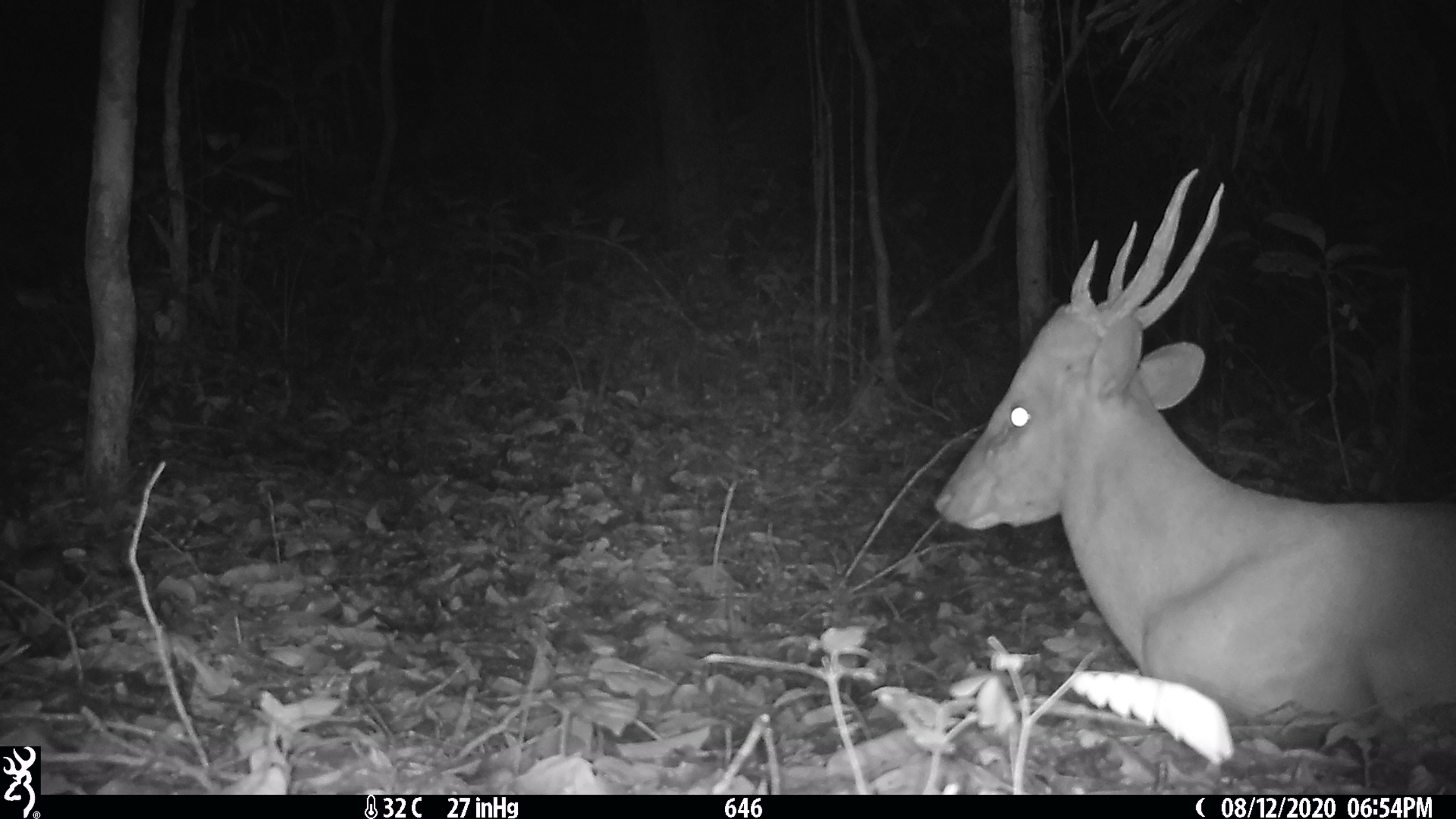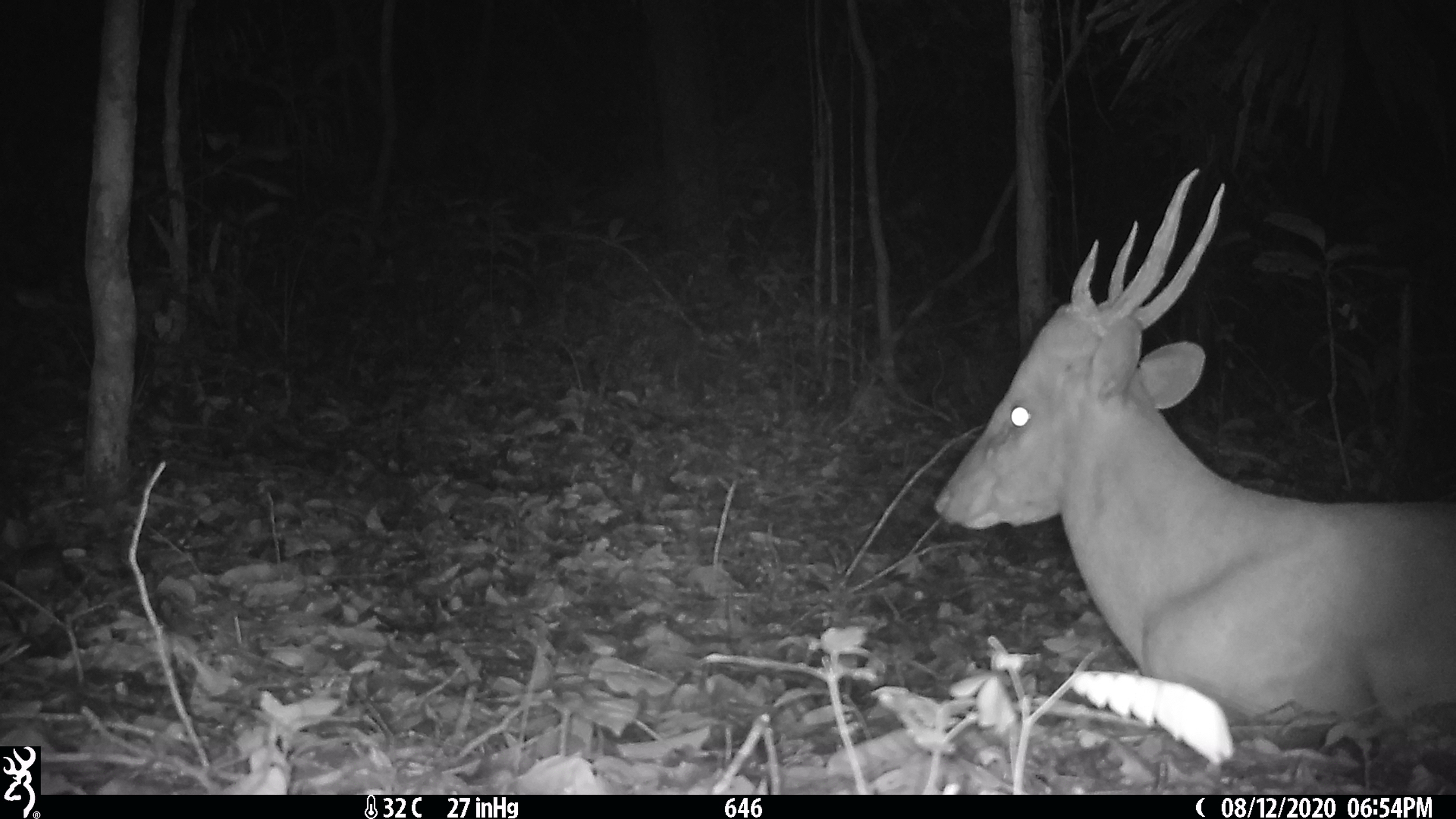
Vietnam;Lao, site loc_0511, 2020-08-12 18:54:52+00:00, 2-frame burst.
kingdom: Animalia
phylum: Chordata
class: Mammalia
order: Artiodactyla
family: Cervidae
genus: Muntiacus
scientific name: Muntiacus vuquangensis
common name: large-antlered muntjac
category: large antlered muntjac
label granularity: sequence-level